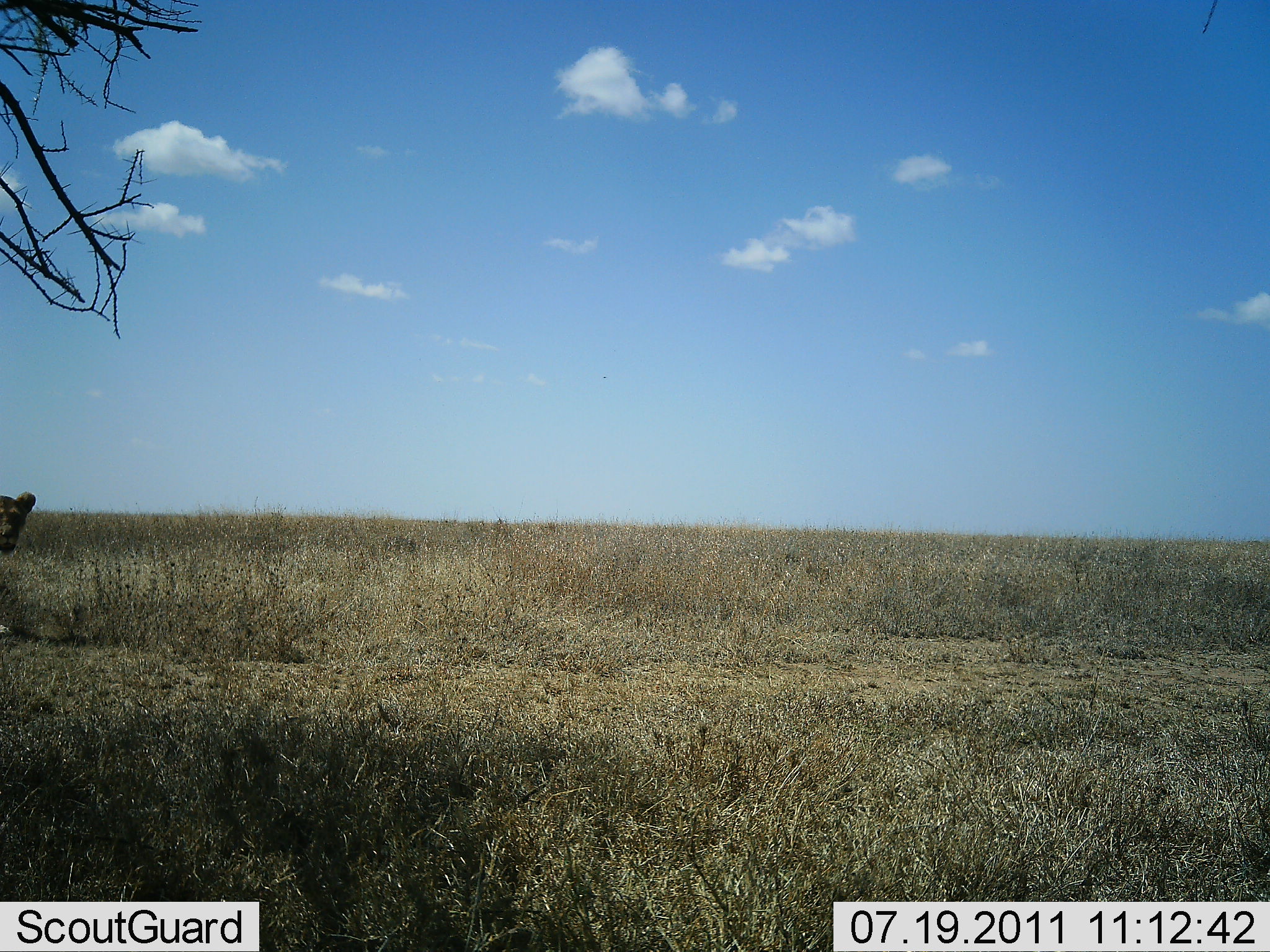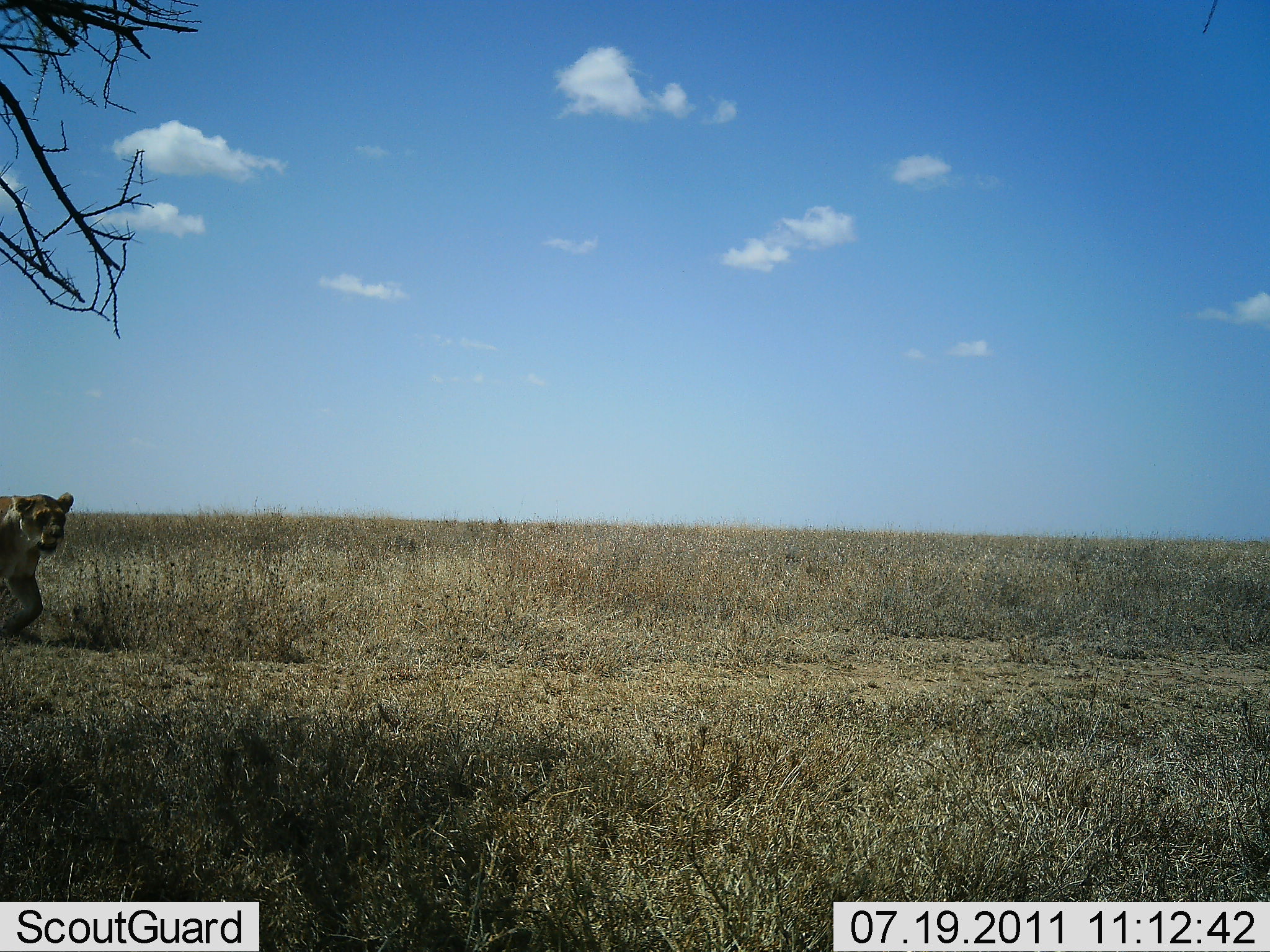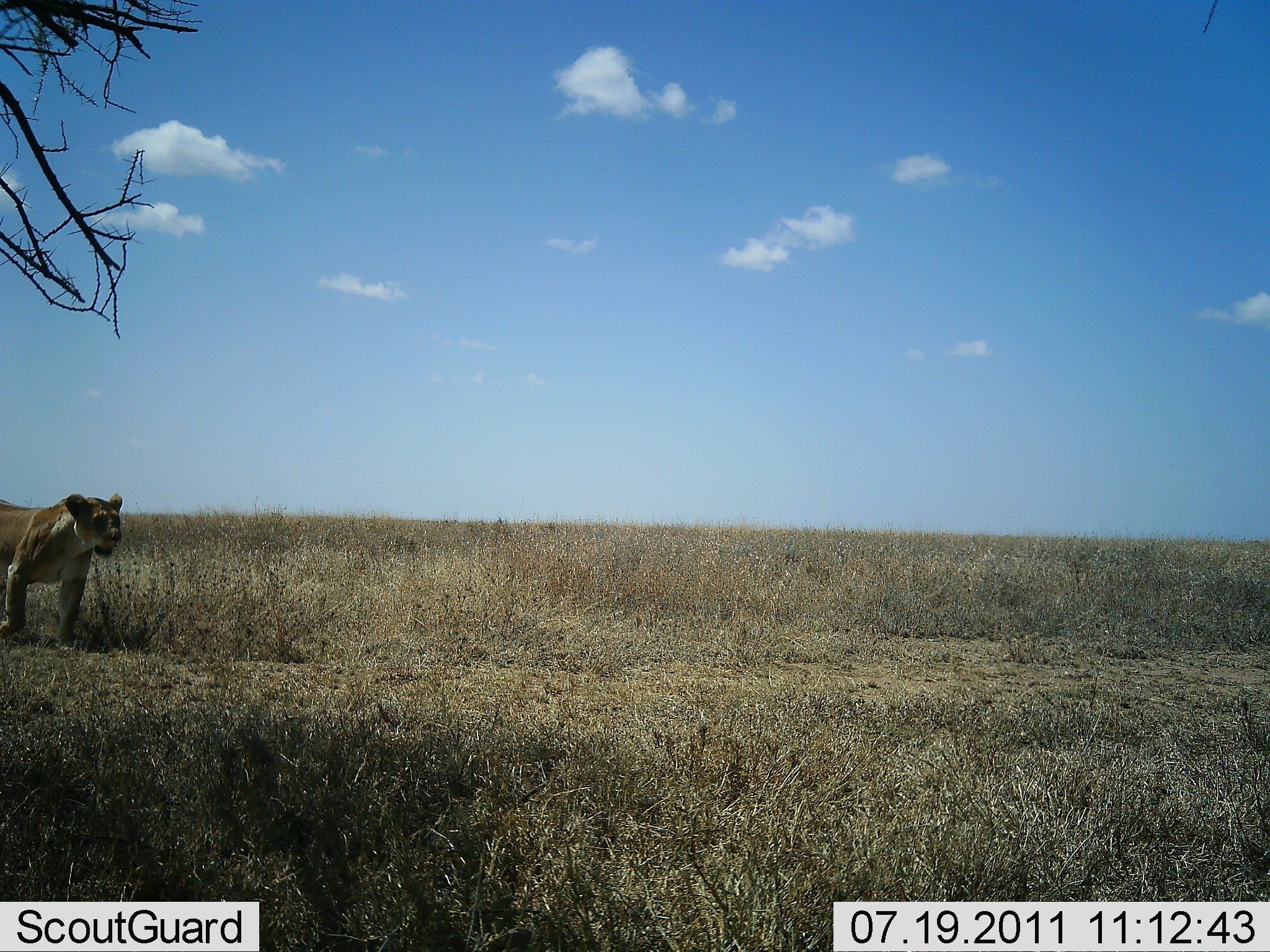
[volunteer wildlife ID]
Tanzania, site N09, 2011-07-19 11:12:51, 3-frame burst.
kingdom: Animalia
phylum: Chordata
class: Mammalia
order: Carnivora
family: Felidae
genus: Panthera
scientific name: Panthera leo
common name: lion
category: lionfemale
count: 1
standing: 10%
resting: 0%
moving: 90%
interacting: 10%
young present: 0%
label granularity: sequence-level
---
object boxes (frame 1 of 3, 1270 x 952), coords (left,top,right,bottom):
animal: (0,492,37,558)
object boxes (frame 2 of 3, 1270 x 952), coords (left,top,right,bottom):
animal: (0,492,74,641)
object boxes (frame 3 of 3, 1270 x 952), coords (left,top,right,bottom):
animal: (0,493,123,647)